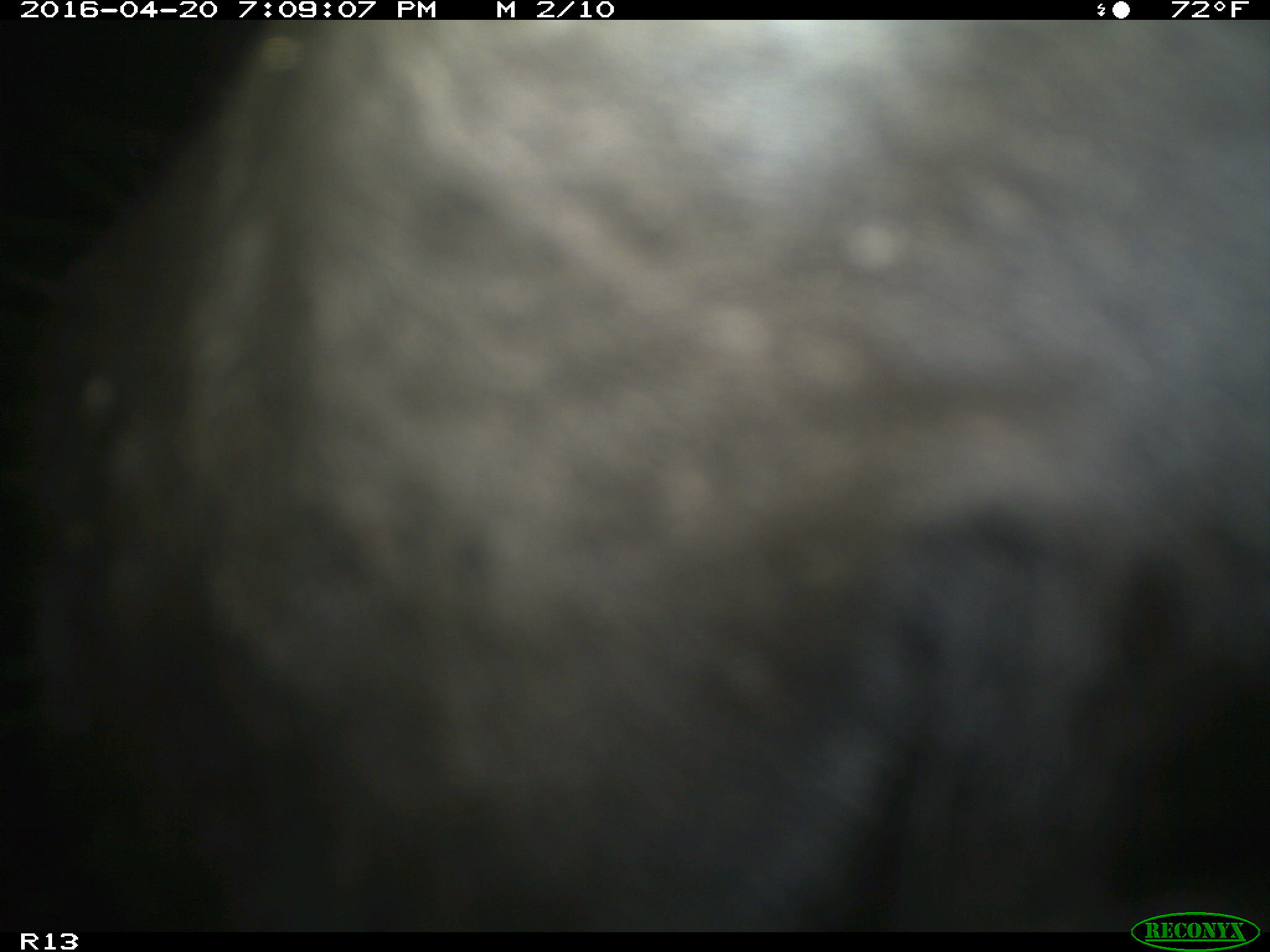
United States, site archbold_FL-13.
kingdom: Animalia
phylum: Chordata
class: Mammalia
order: Artiodactyla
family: Bovidae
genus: Bos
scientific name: Bos taurus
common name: domestic cow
Bos taurus (domestic cow).